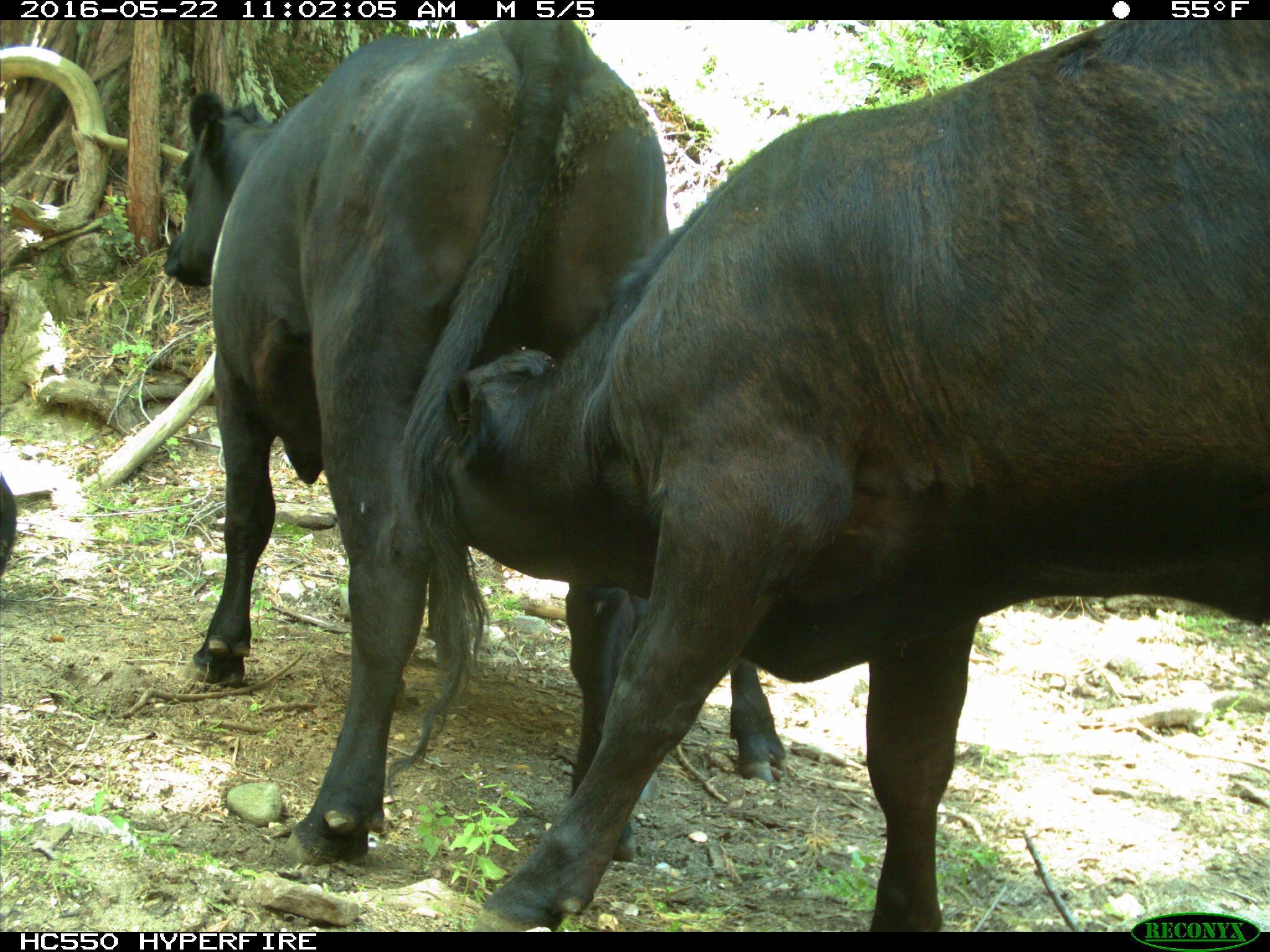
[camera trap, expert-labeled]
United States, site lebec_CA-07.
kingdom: Animalia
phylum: Chordata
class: Mammalia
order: Artiodactyla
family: Bovidae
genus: Bos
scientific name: Bos taurus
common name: domestic cow